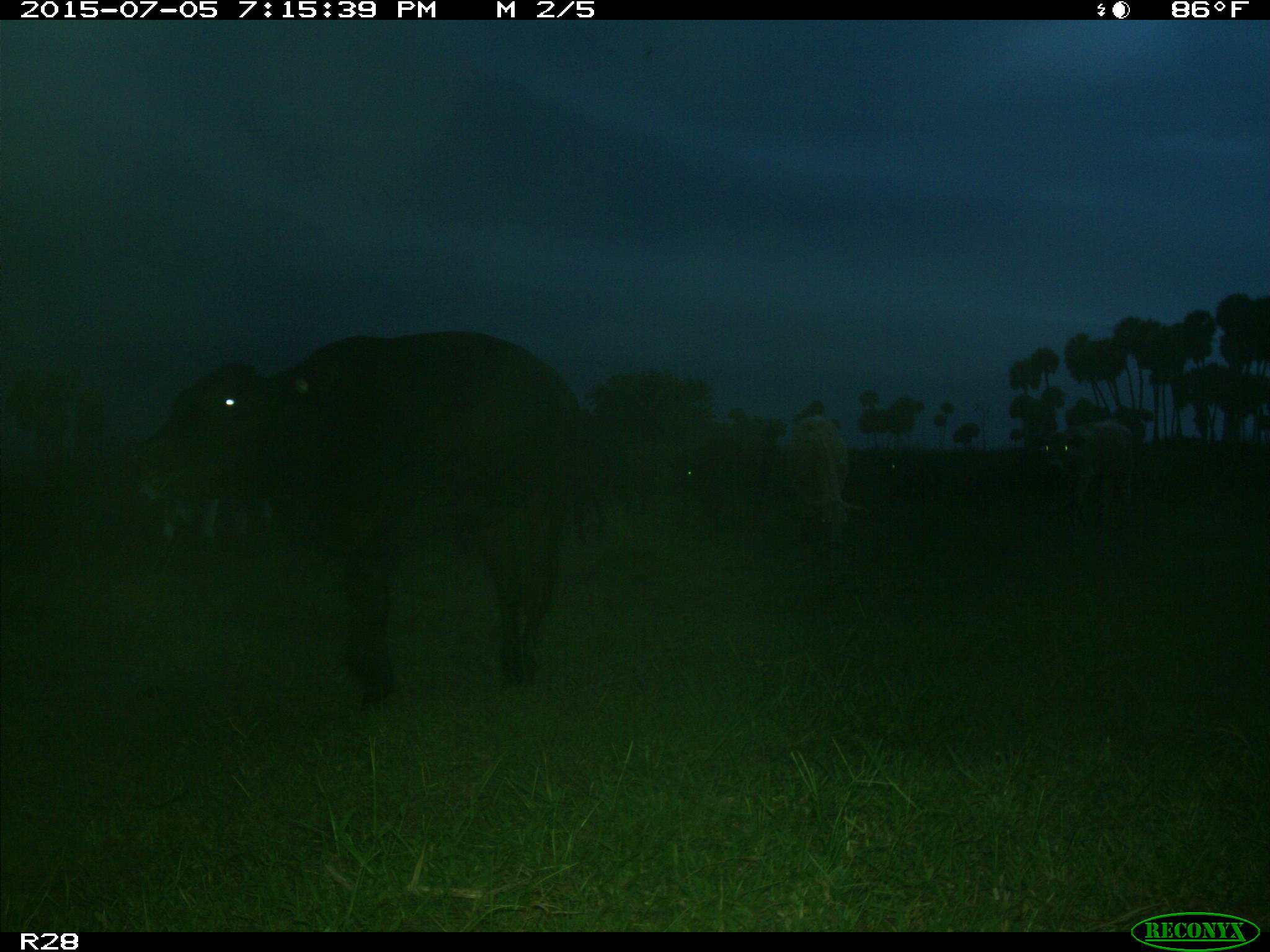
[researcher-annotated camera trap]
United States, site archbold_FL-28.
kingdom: Animalia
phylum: Chordata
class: Mammalia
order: Artiodactyla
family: Bovidae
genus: Bos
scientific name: Bos taurus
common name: domestic cow